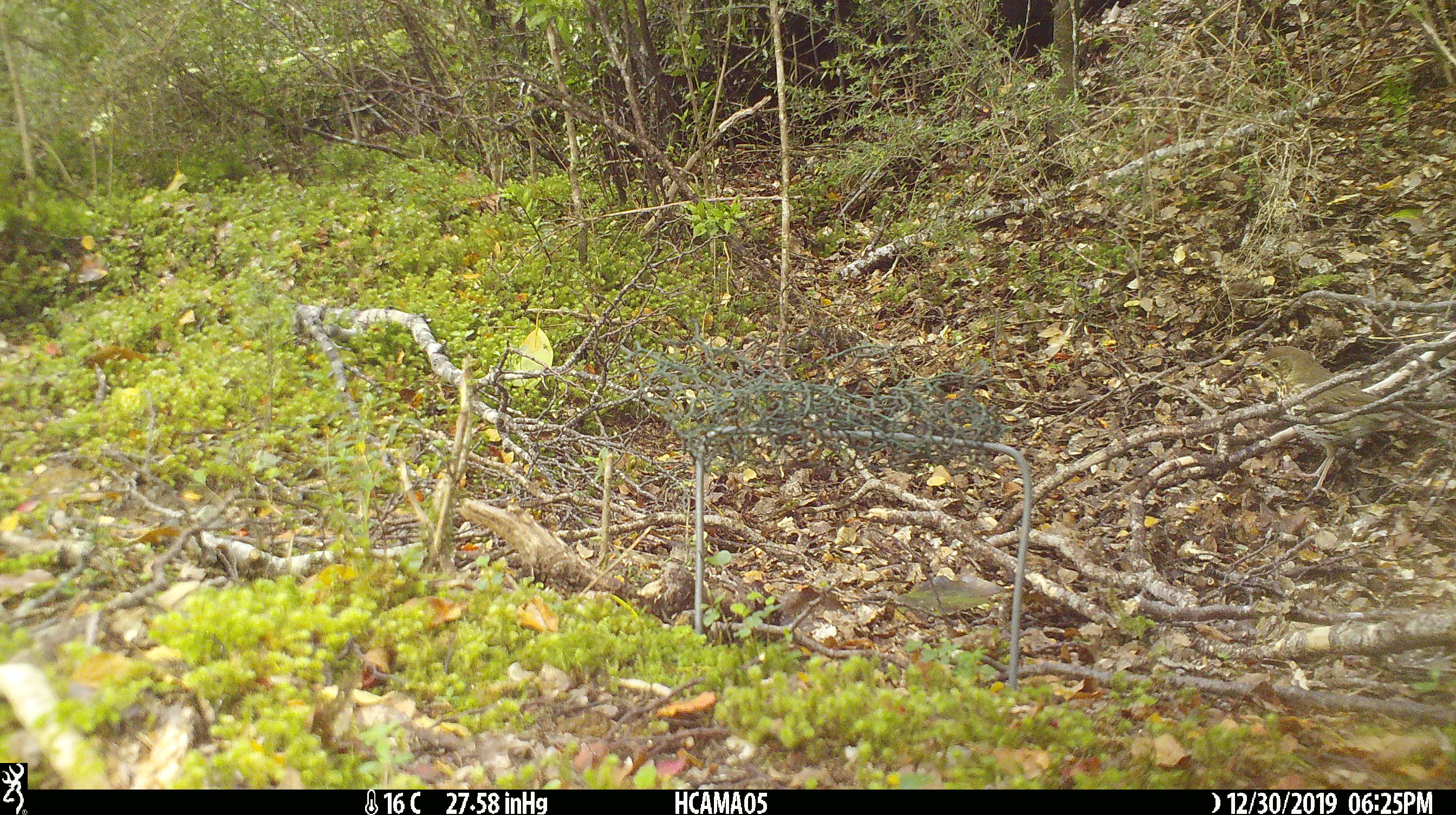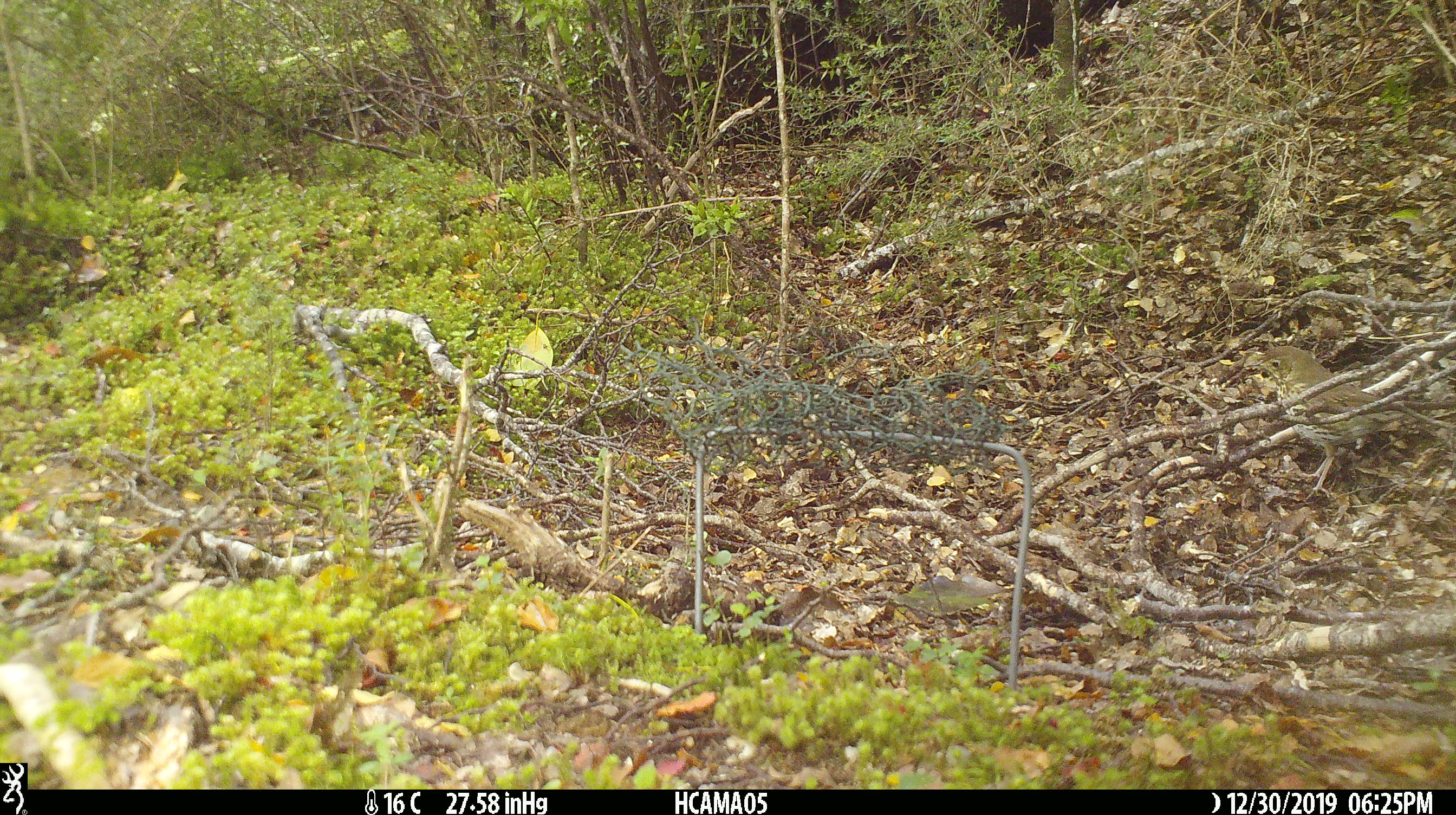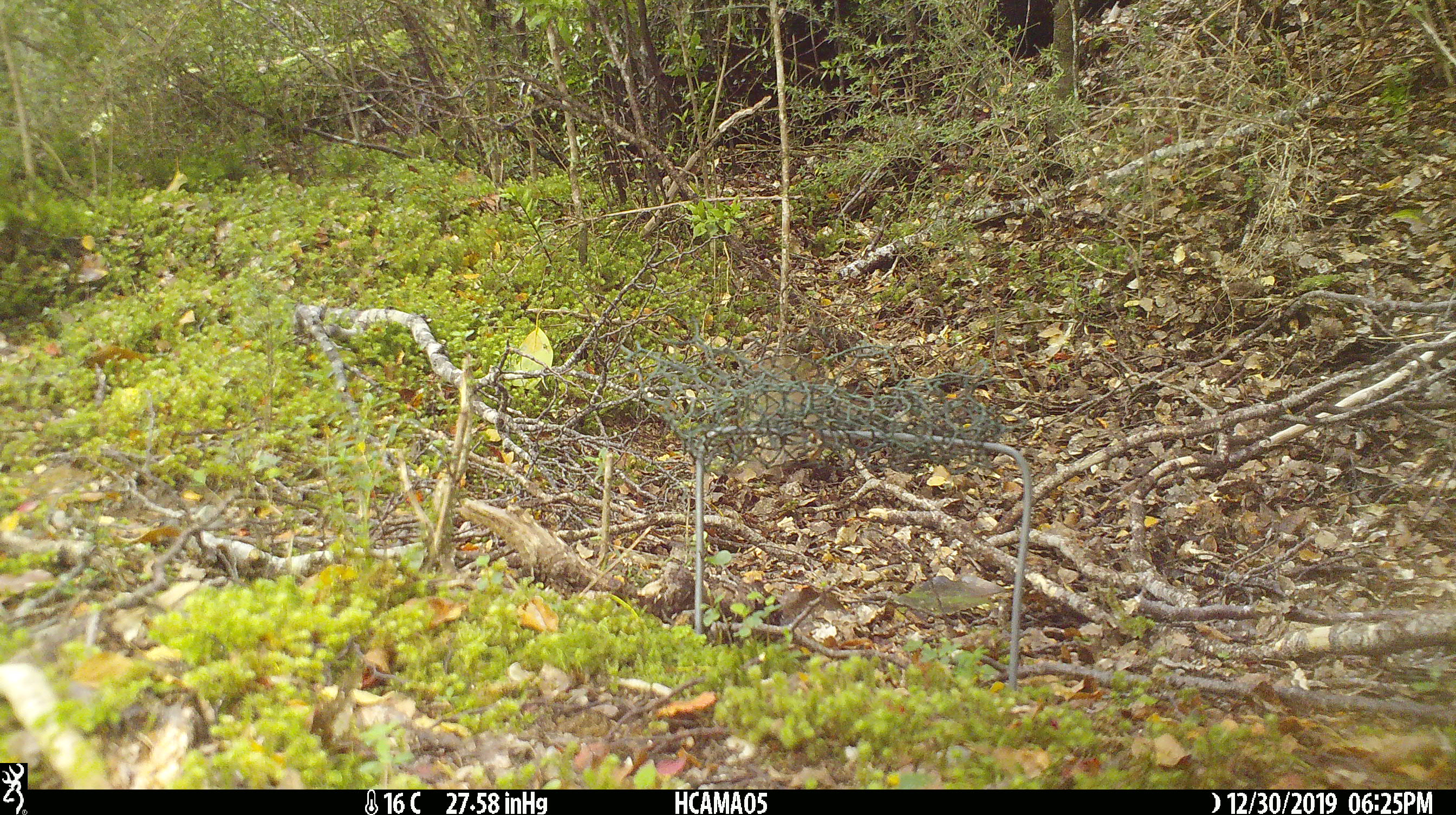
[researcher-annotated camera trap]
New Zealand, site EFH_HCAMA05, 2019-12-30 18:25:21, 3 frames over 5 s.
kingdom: Animalia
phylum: Chordata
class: Aves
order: Passeriformes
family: Turdidae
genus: Turdus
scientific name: Turdus philomelos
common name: song thrush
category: thrush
Thrush (song thrush) (Turdus philomelos).